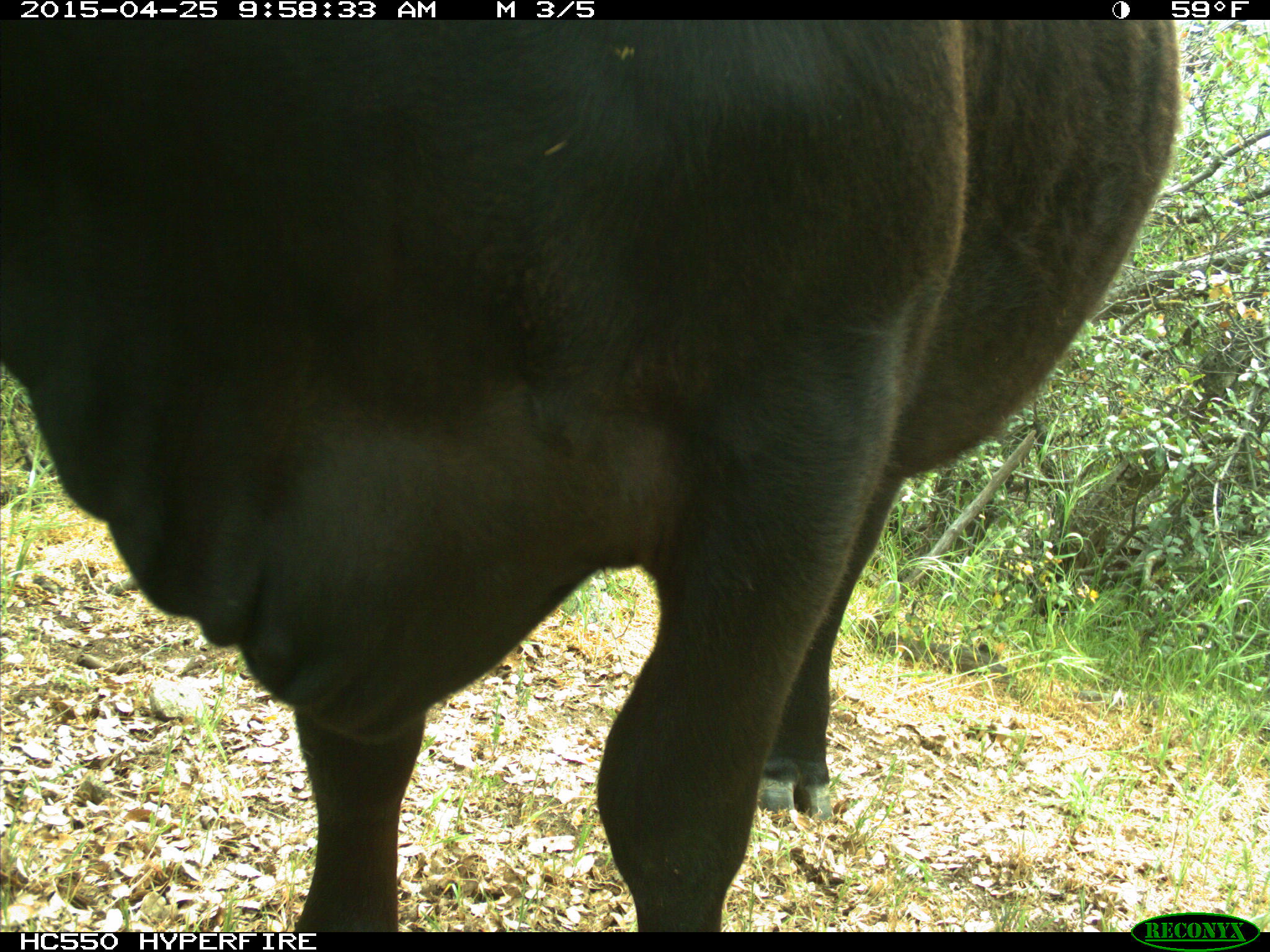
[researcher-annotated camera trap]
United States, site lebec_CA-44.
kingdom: Animalia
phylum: Chordata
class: Mammalia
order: Artiodactyla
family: Suidae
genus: Sus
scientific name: Sus scrofa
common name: wild boar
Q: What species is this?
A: Sus scrofa (wild boar).